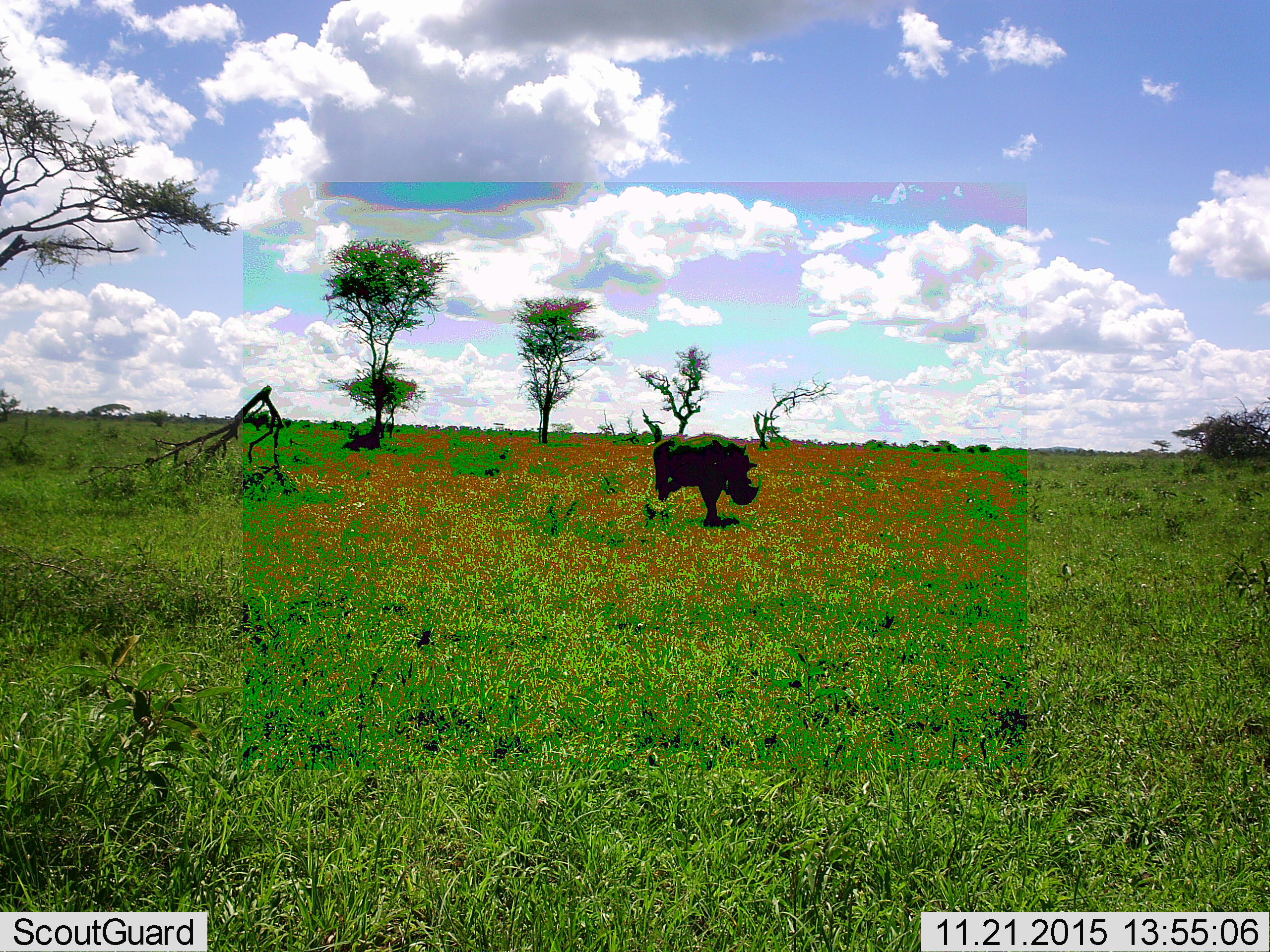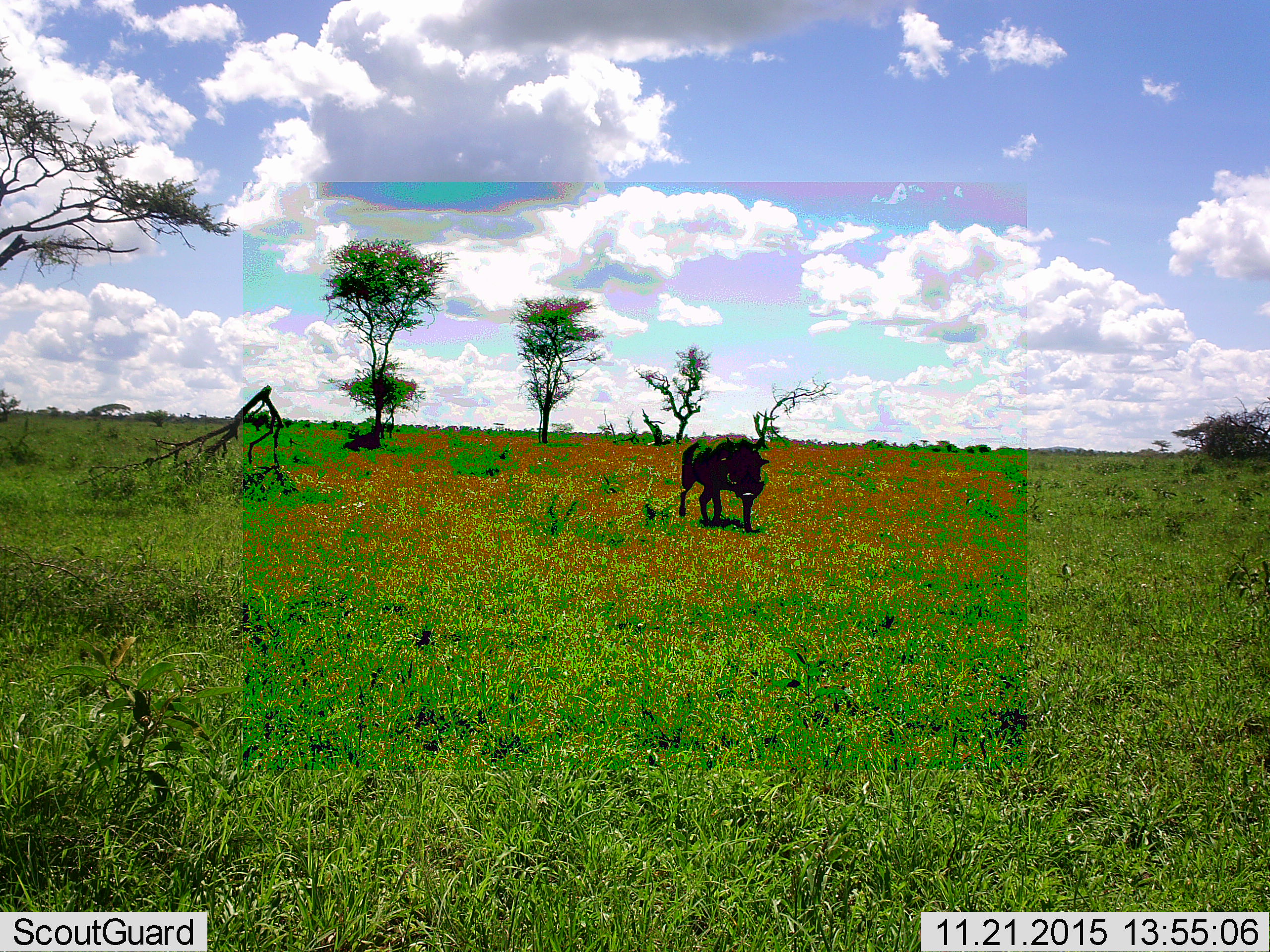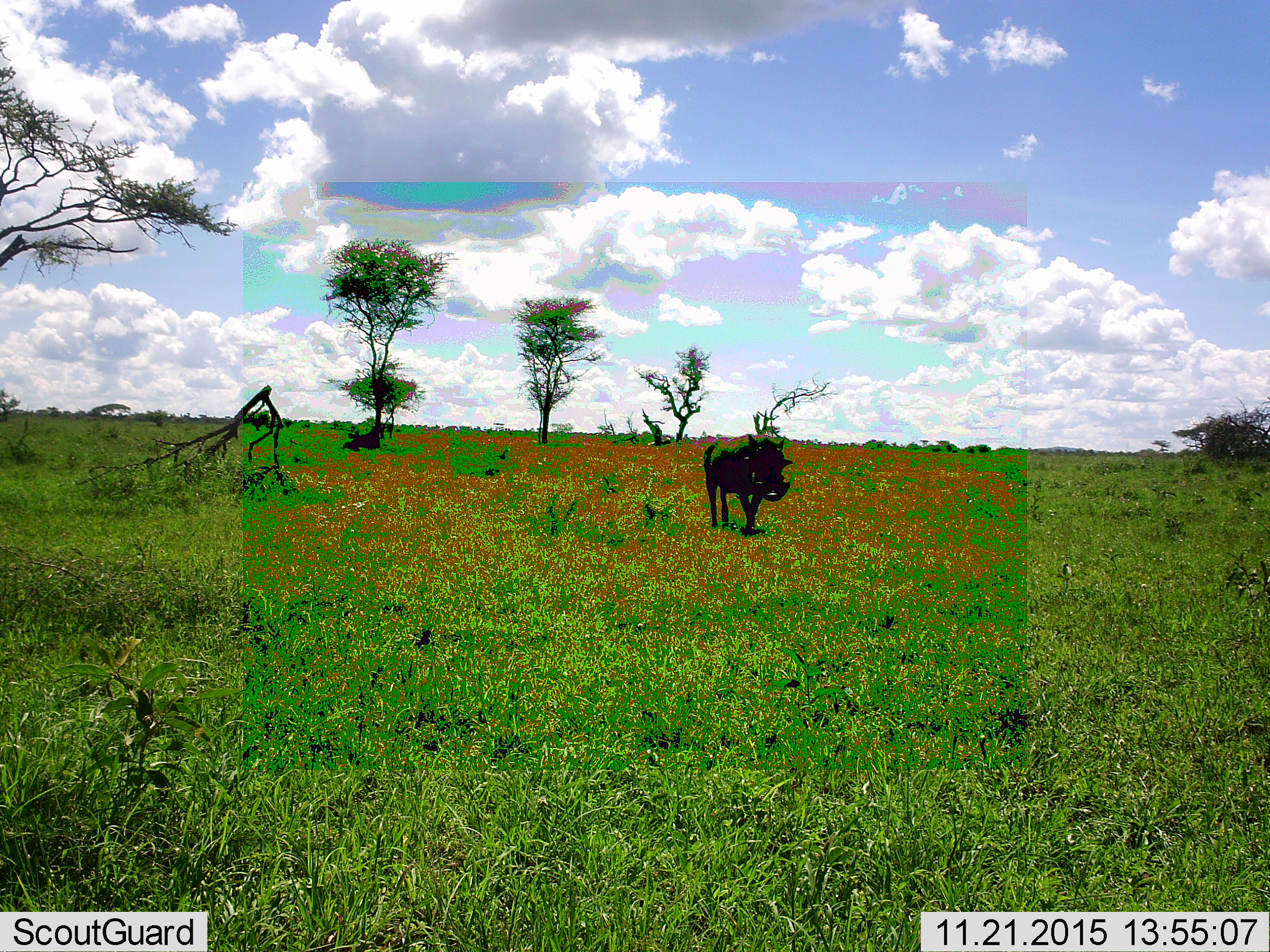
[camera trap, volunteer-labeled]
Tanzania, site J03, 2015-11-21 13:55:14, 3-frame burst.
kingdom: Animalia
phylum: Chordata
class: Mammalia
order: Artiodactyla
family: Suidae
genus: Phacochoerus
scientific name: Phacochoerus africanus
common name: warthog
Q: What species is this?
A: Warthog (Phacochoerus africanus).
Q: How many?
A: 1.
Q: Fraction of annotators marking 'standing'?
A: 0%.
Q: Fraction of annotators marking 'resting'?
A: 0%.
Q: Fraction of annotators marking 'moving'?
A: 100%.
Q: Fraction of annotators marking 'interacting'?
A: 0%.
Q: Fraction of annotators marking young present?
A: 0%.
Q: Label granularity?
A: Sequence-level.